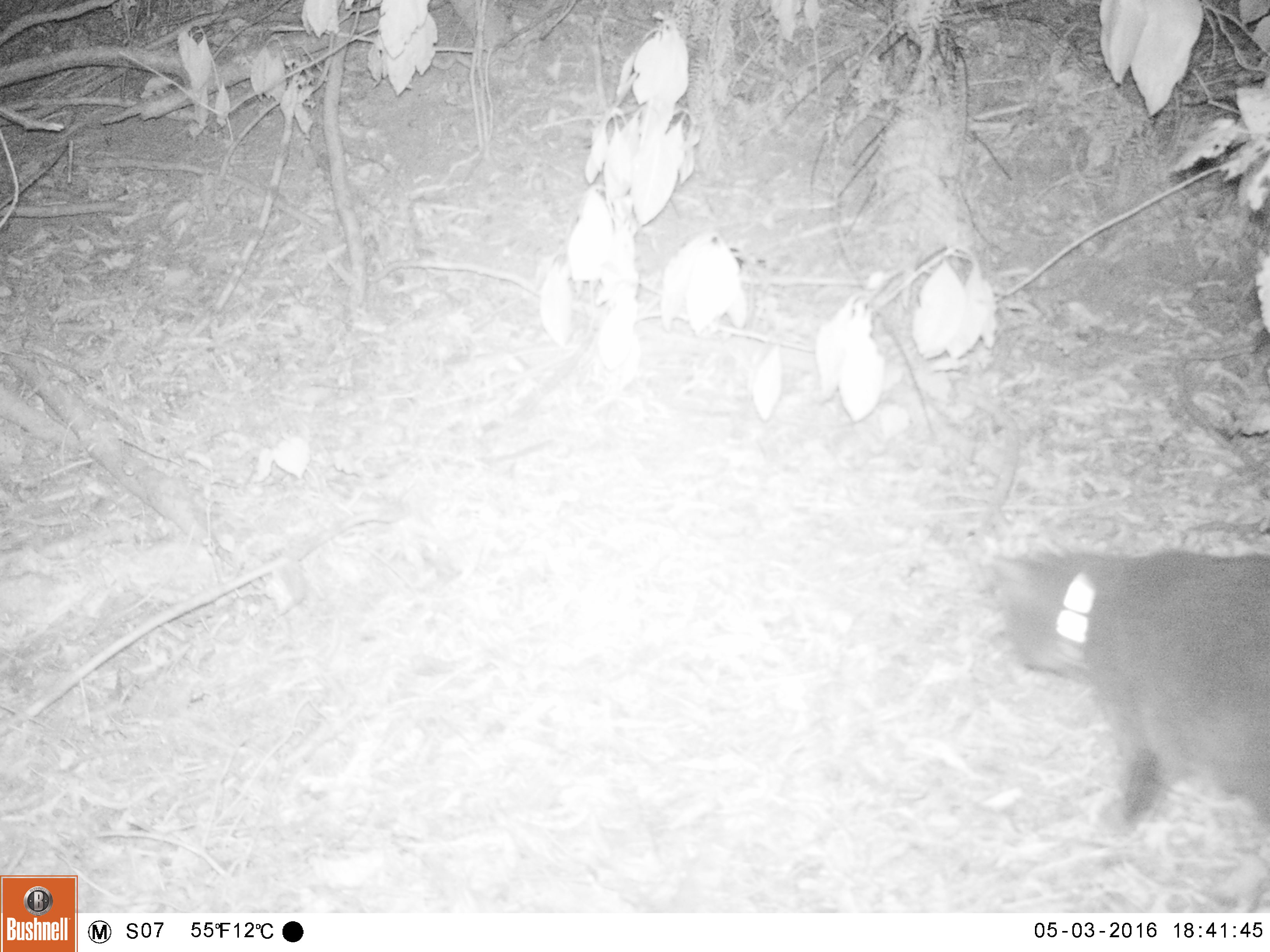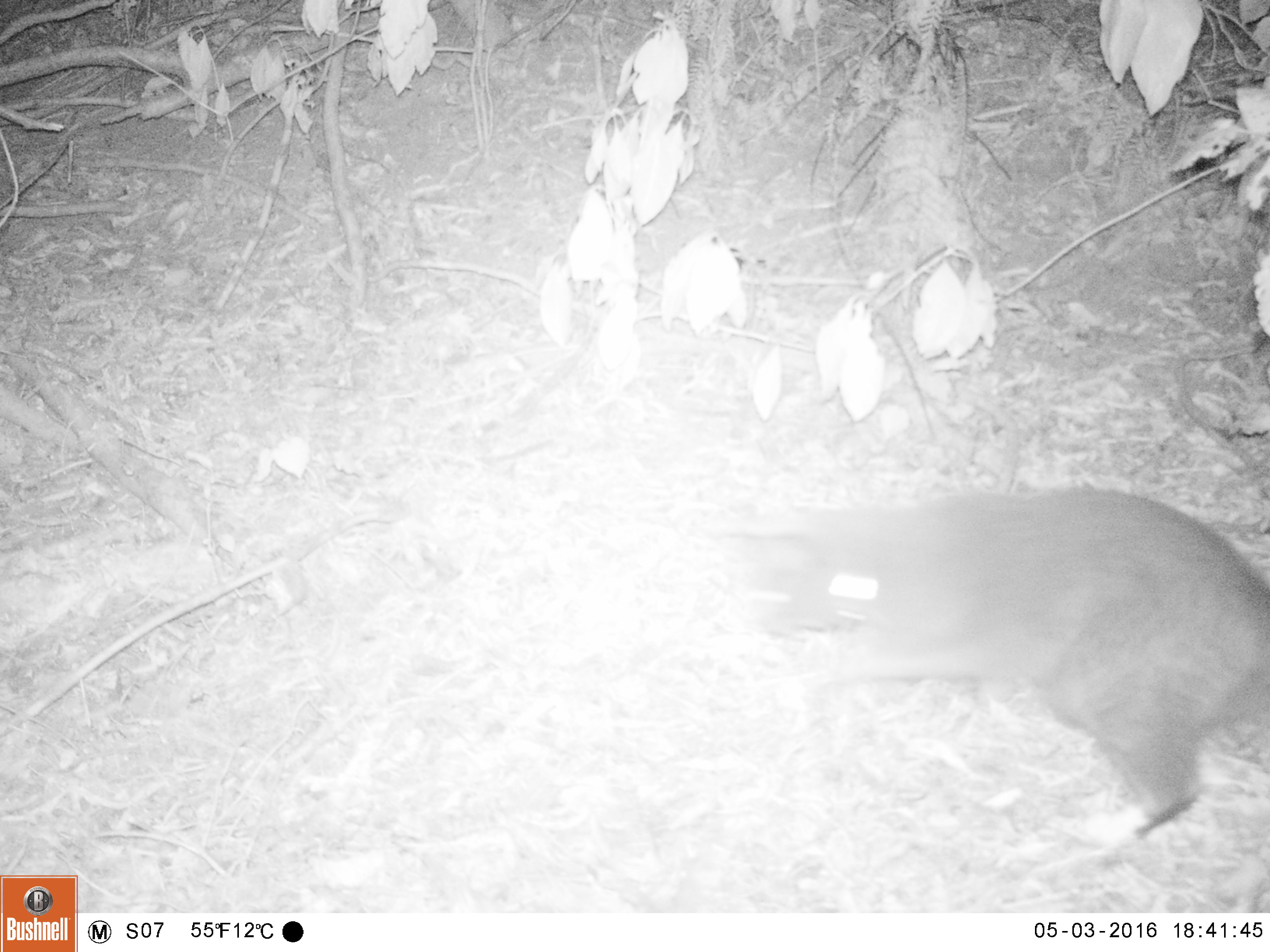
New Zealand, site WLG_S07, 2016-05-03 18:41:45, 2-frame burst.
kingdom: Animalia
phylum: Chordata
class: Mammalia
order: Carnivora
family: Felidae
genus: Felis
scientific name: Felis catus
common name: domestic cat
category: cat